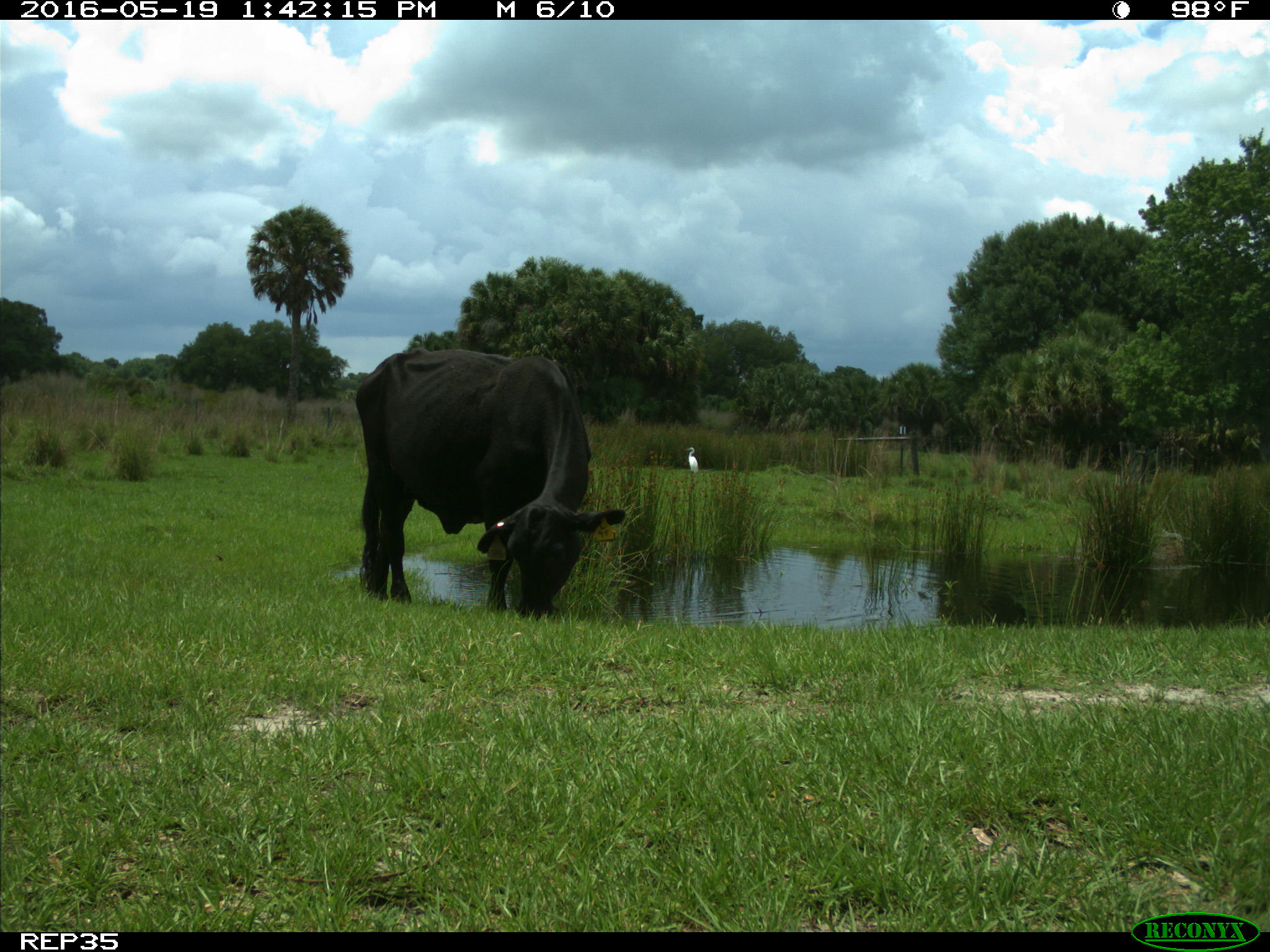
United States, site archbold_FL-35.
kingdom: Animalia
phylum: Chordata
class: Mammalia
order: Artiodactyla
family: Bovidae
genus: Bos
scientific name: Bos taurus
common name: domestic cow